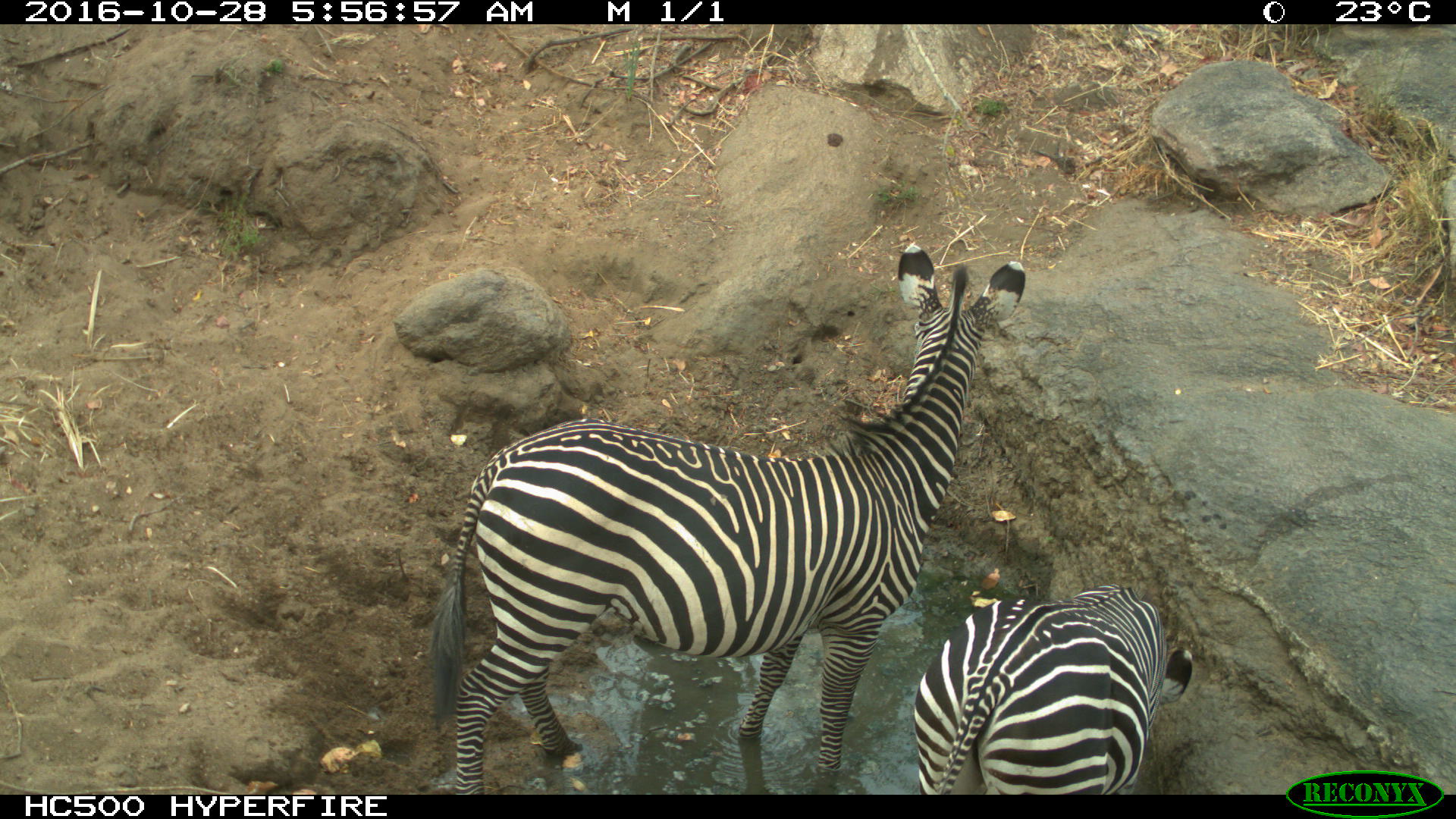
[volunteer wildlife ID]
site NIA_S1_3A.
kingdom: Animalia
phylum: Chordata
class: Mammalia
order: Perissodactyla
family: Equidae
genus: Equus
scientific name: Equus quagga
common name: plains zebra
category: zebraplains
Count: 2.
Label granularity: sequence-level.